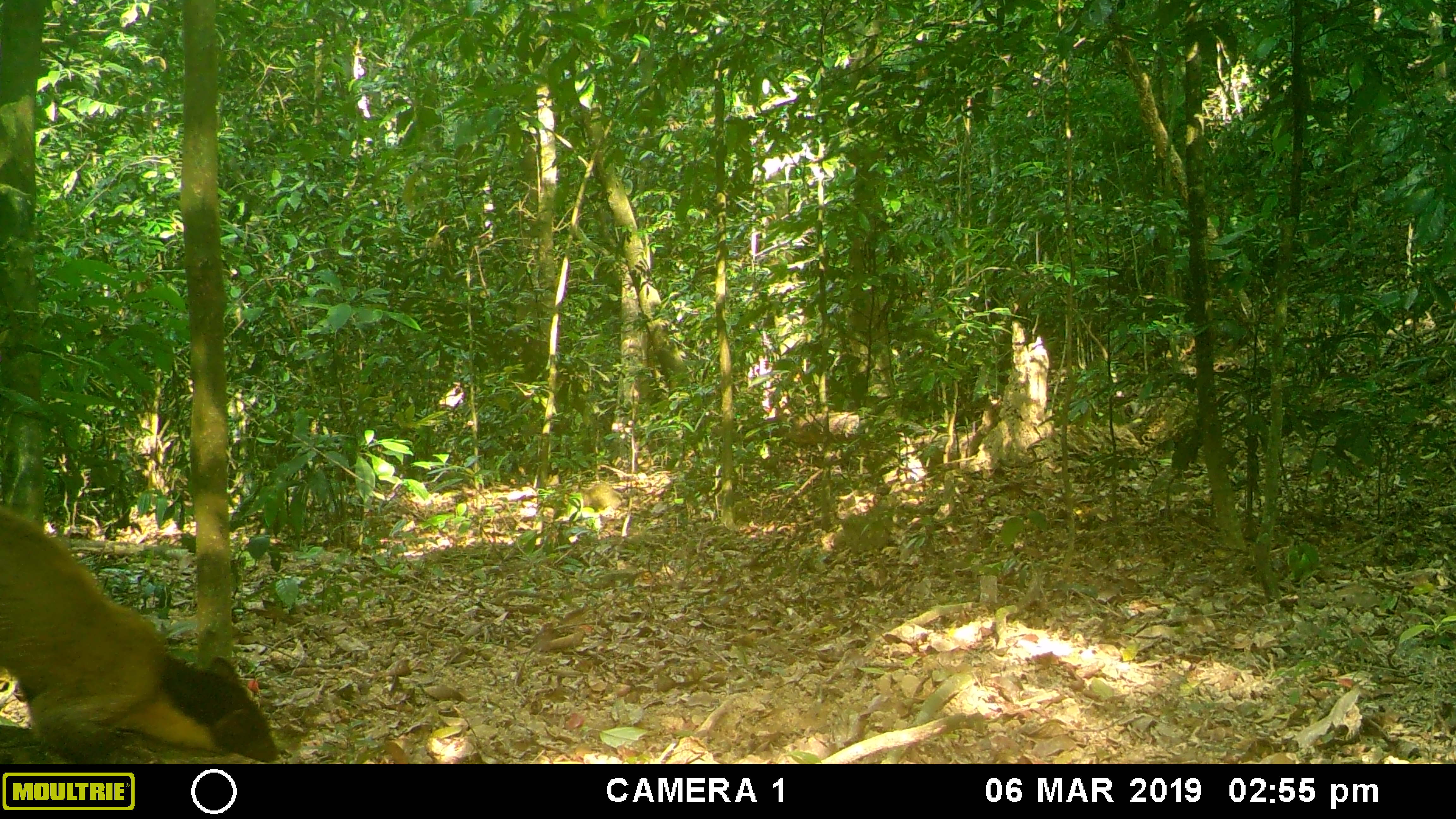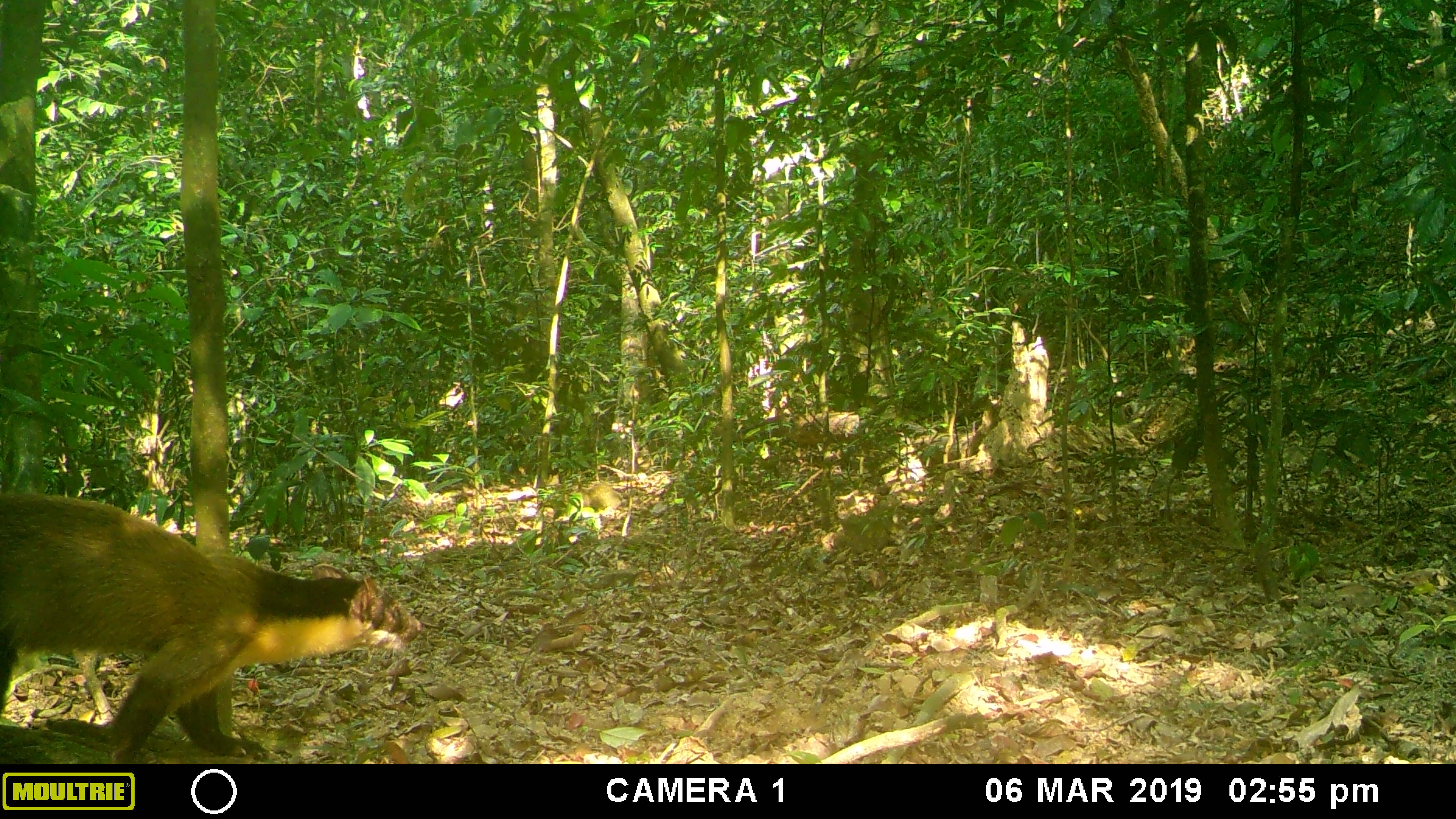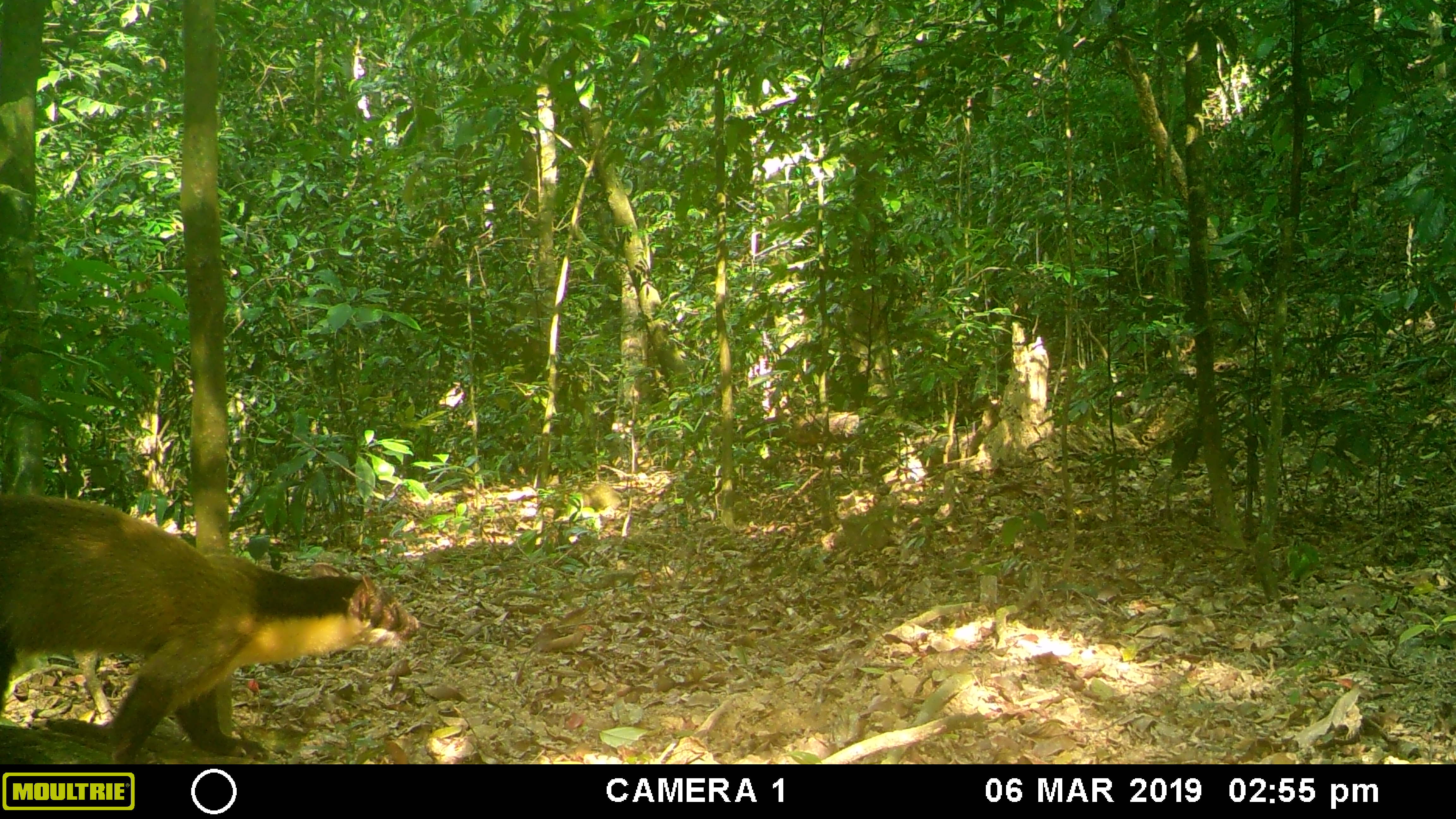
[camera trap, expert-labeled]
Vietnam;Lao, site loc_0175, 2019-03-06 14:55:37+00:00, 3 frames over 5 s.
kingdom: Animalia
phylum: Chordata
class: Mammalia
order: Carnivora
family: Mustelidae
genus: Martes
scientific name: Martes flavigula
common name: yellow-throated marten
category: yellow throated marten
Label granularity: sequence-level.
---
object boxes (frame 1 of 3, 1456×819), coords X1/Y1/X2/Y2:
yellow throated marten: 0/507/282/764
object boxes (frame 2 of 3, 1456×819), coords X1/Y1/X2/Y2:
yellow throated marten: 1/490/419/765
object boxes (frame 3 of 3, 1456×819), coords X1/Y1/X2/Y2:
yellow throated marten: 1/492/420/763